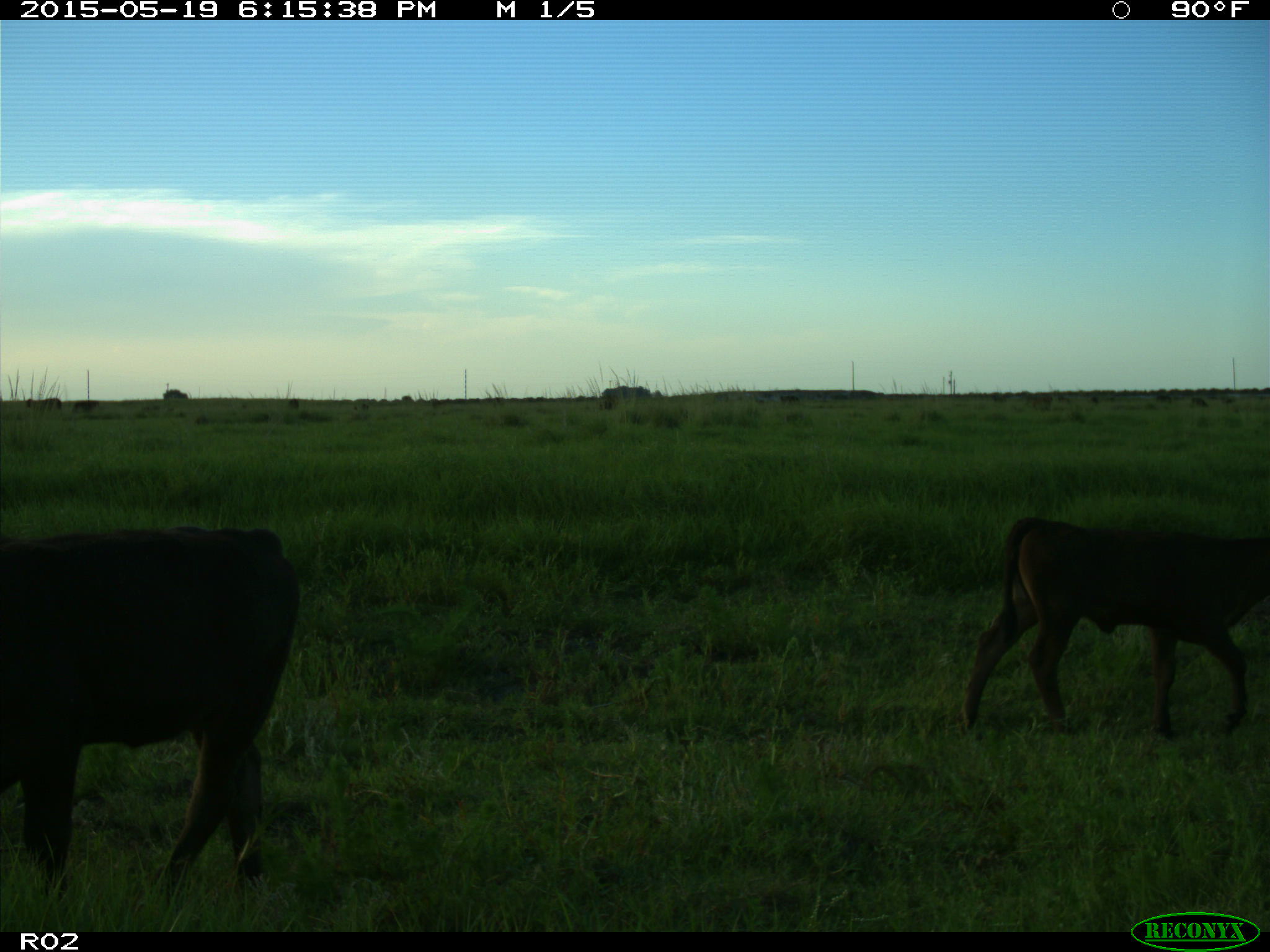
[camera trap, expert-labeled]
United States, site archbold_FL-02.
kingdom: Animalia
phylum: Chordata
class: Mammalia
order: Artiodactyla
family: Bovidae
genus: Bos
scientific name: Bos taurus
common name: domestic cow